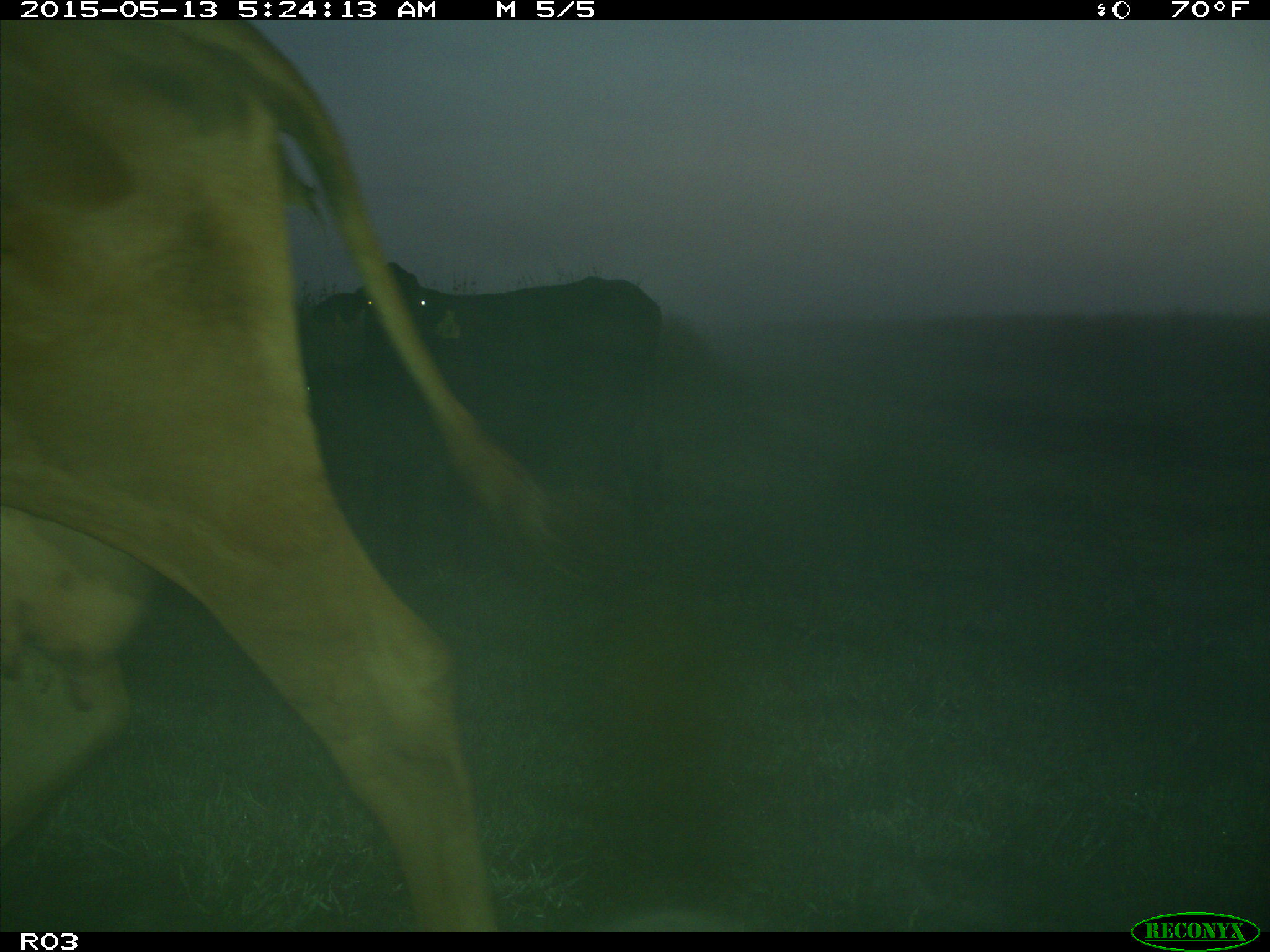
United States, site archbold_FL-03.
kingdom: Animalia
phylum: Chordata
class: Mammalia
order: Artiodactyla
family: Bovidae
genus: Bos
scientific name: Bos taurus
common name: domestic cow